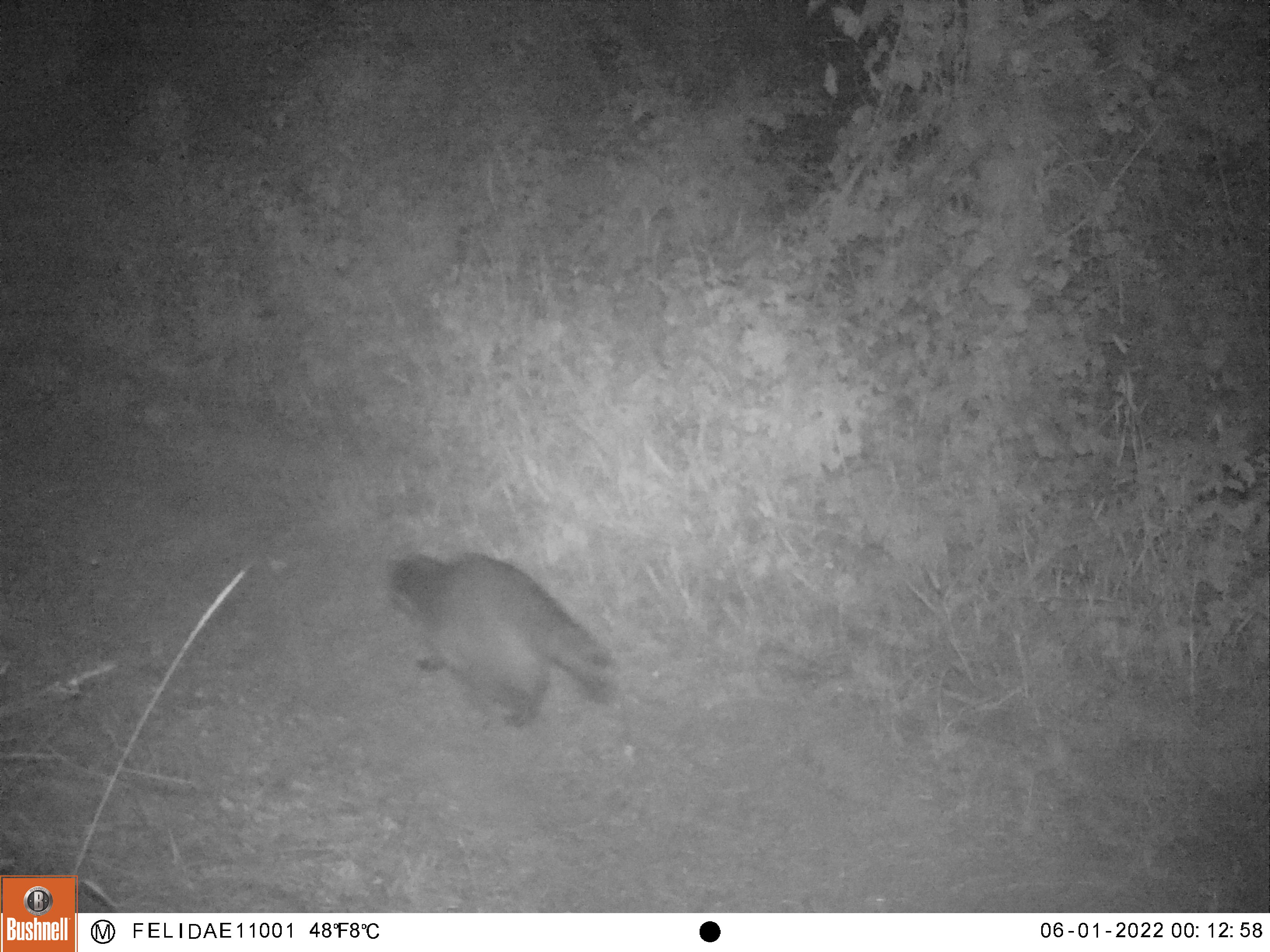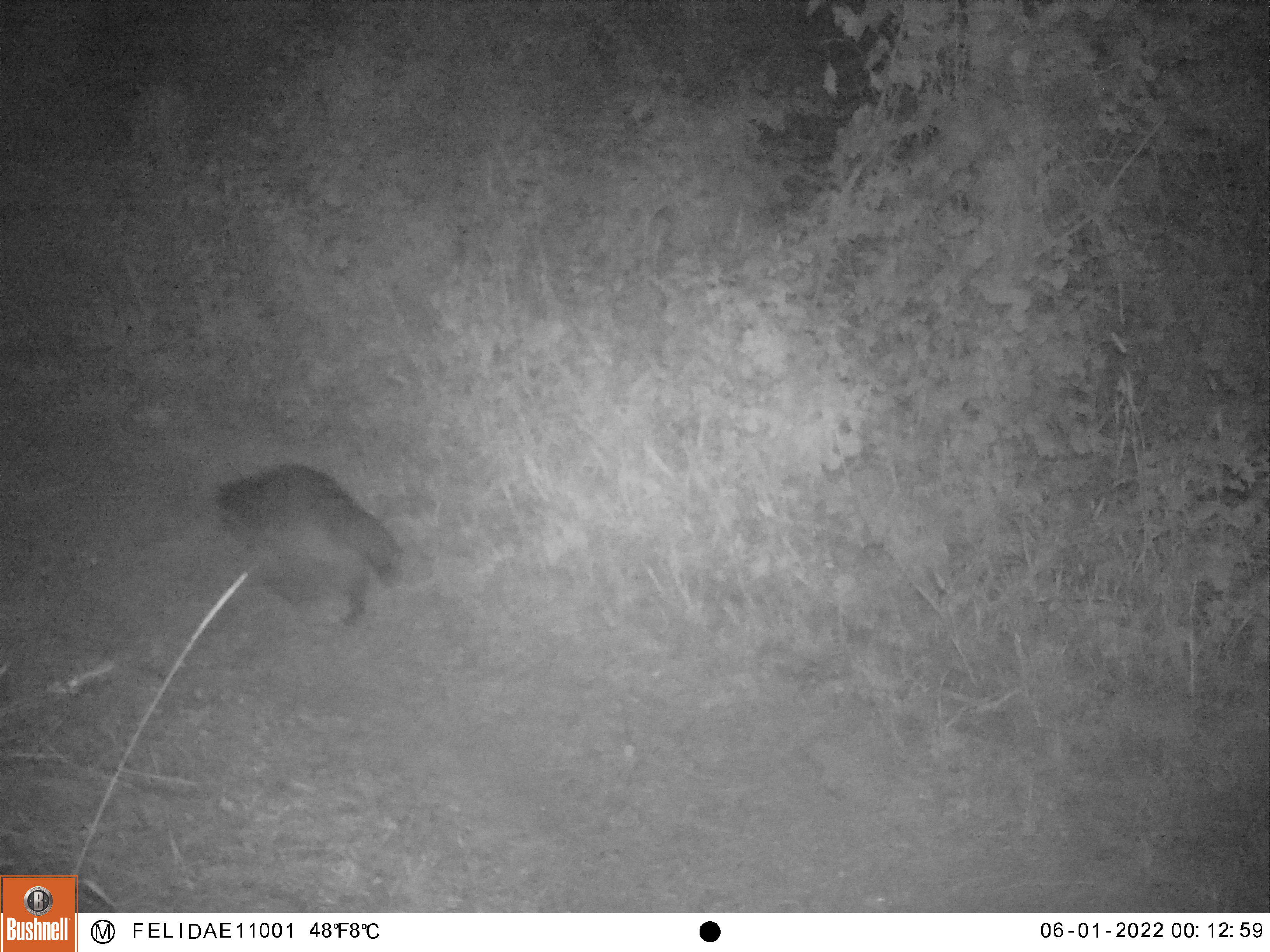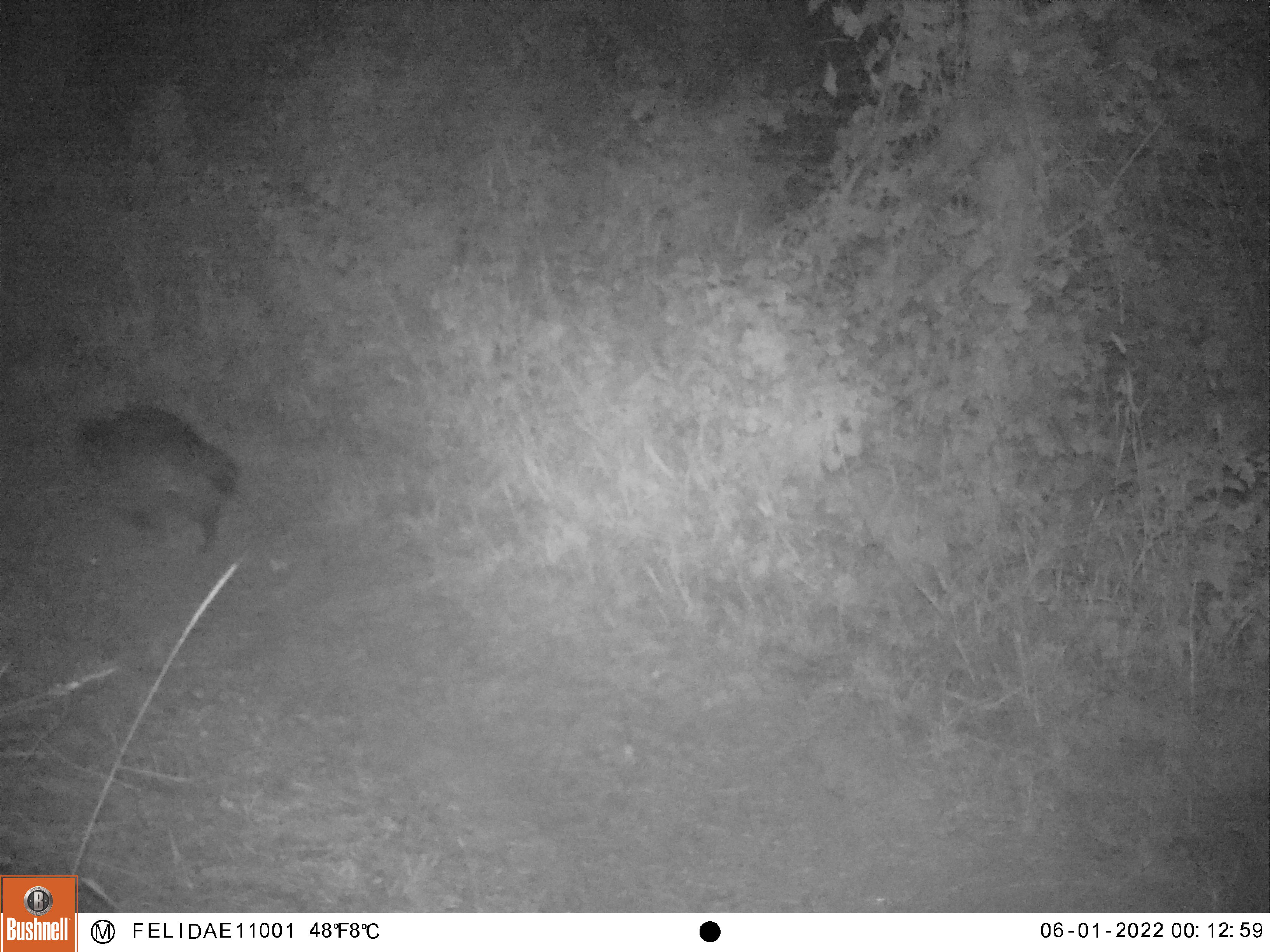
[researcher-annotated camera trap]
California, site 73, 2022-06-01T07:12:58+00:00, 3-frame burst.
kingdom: Animalia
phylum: Chordata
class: Mammalia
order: Carnivora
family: Procyonidae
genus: Procyon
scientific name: Procyon lotor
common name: raccoon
Raccoon (Procyon lotor).